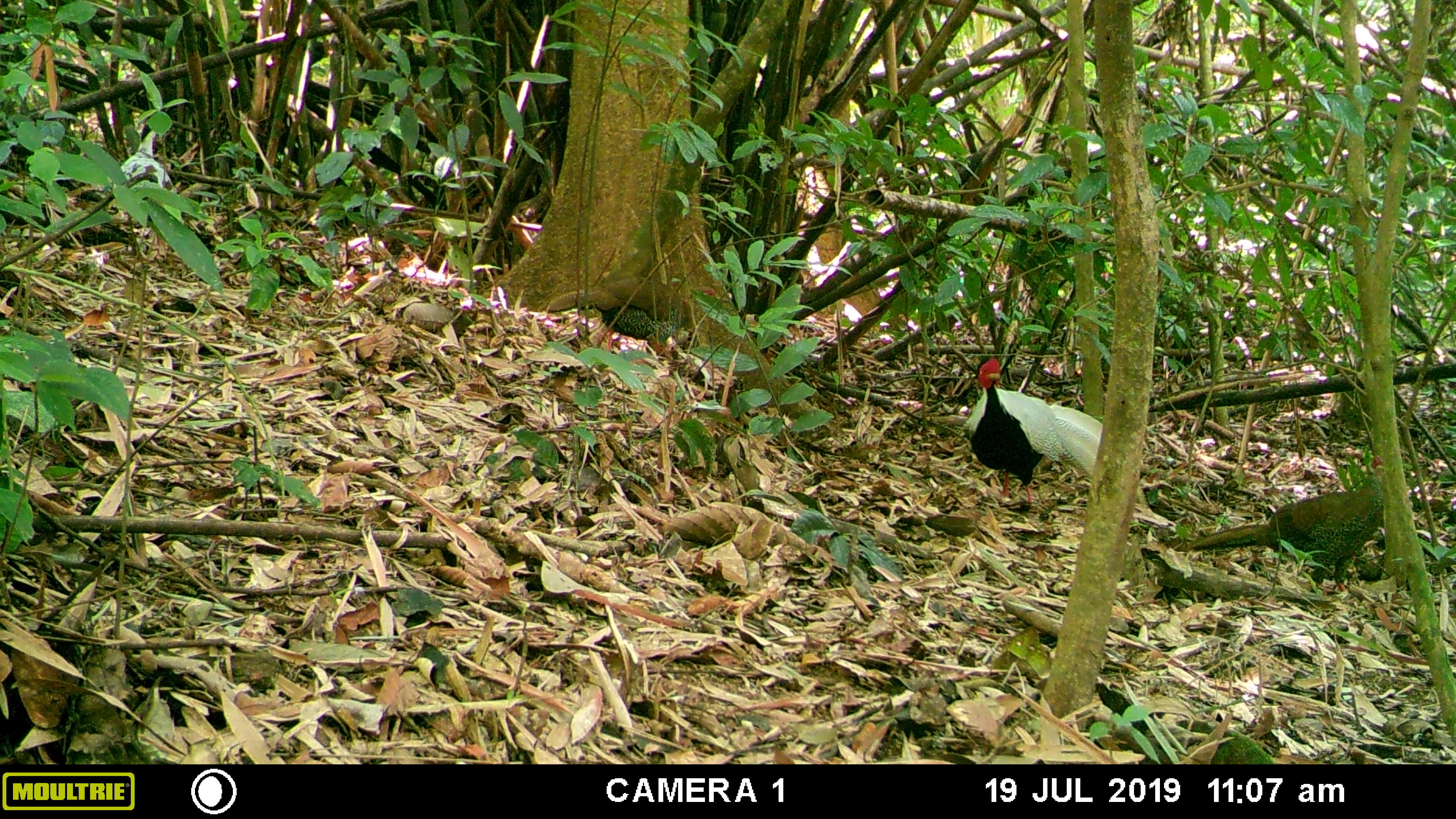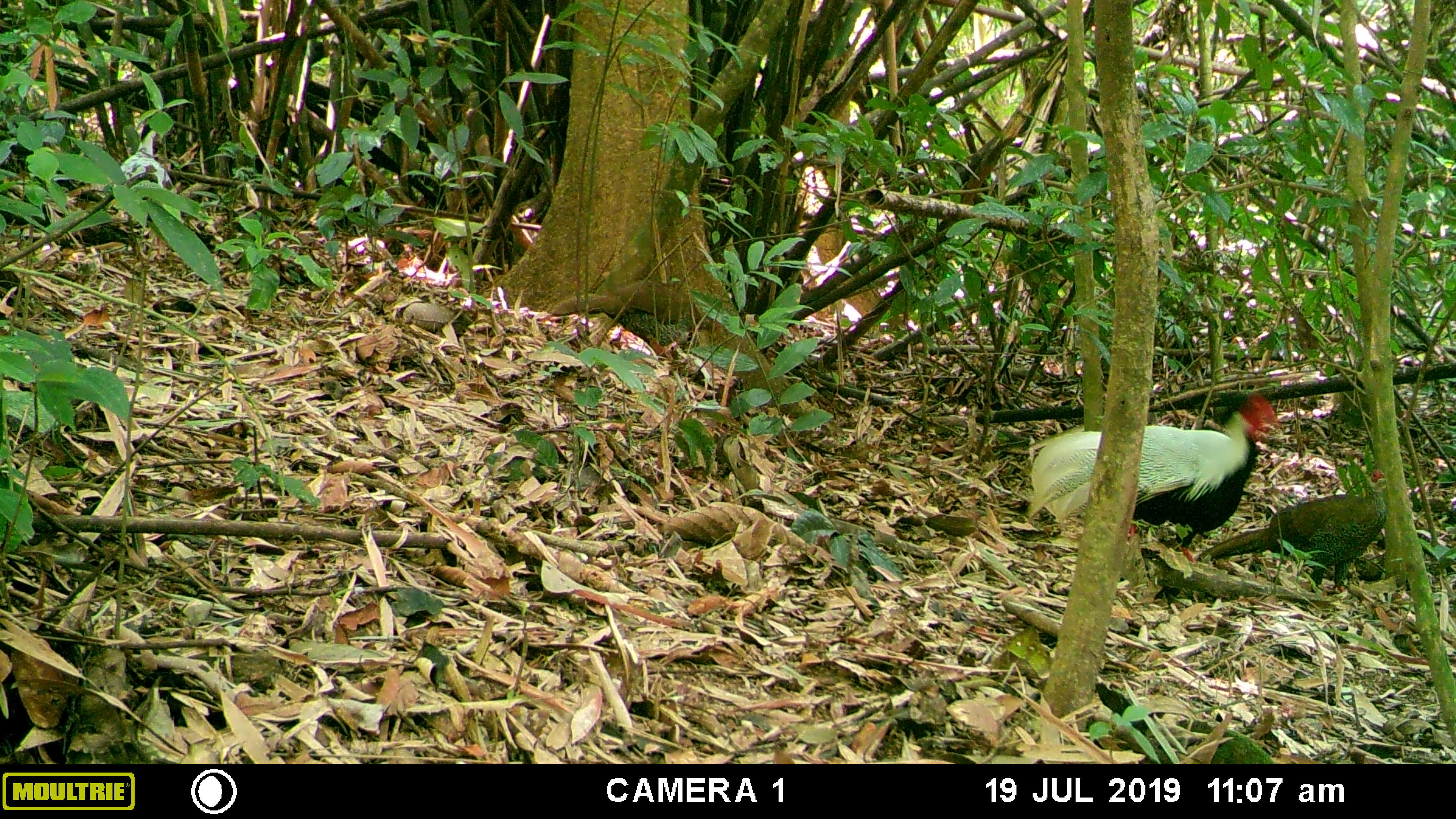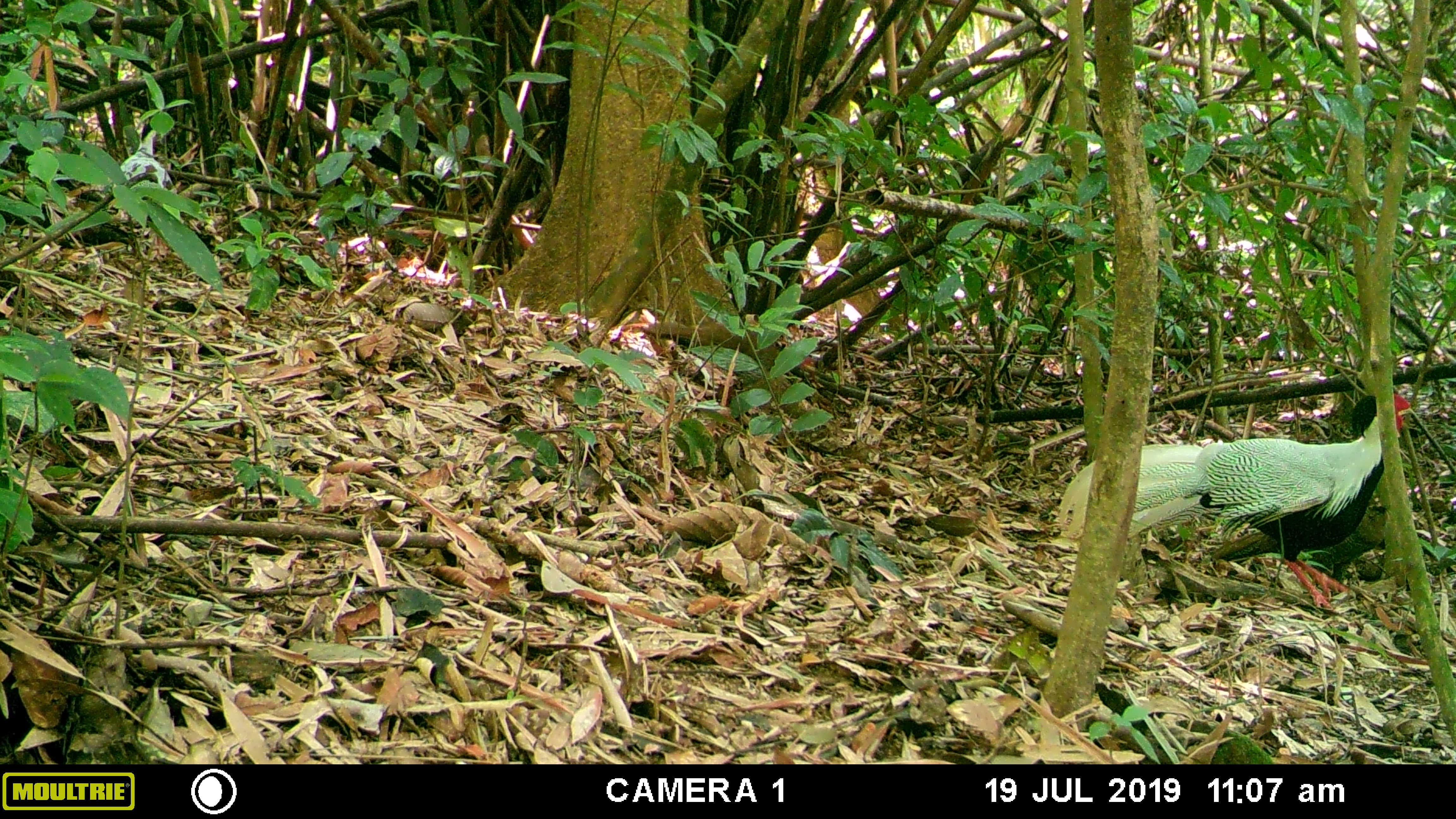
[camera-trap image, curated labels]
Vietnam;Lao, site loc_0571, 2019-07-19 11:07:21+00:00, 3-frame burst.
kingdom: Animalia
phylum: Chordata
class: Aves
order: Galliformes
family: Phasianidae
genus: Lophura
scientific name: Lophura nycthemera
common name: silver pheasant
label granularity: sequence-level